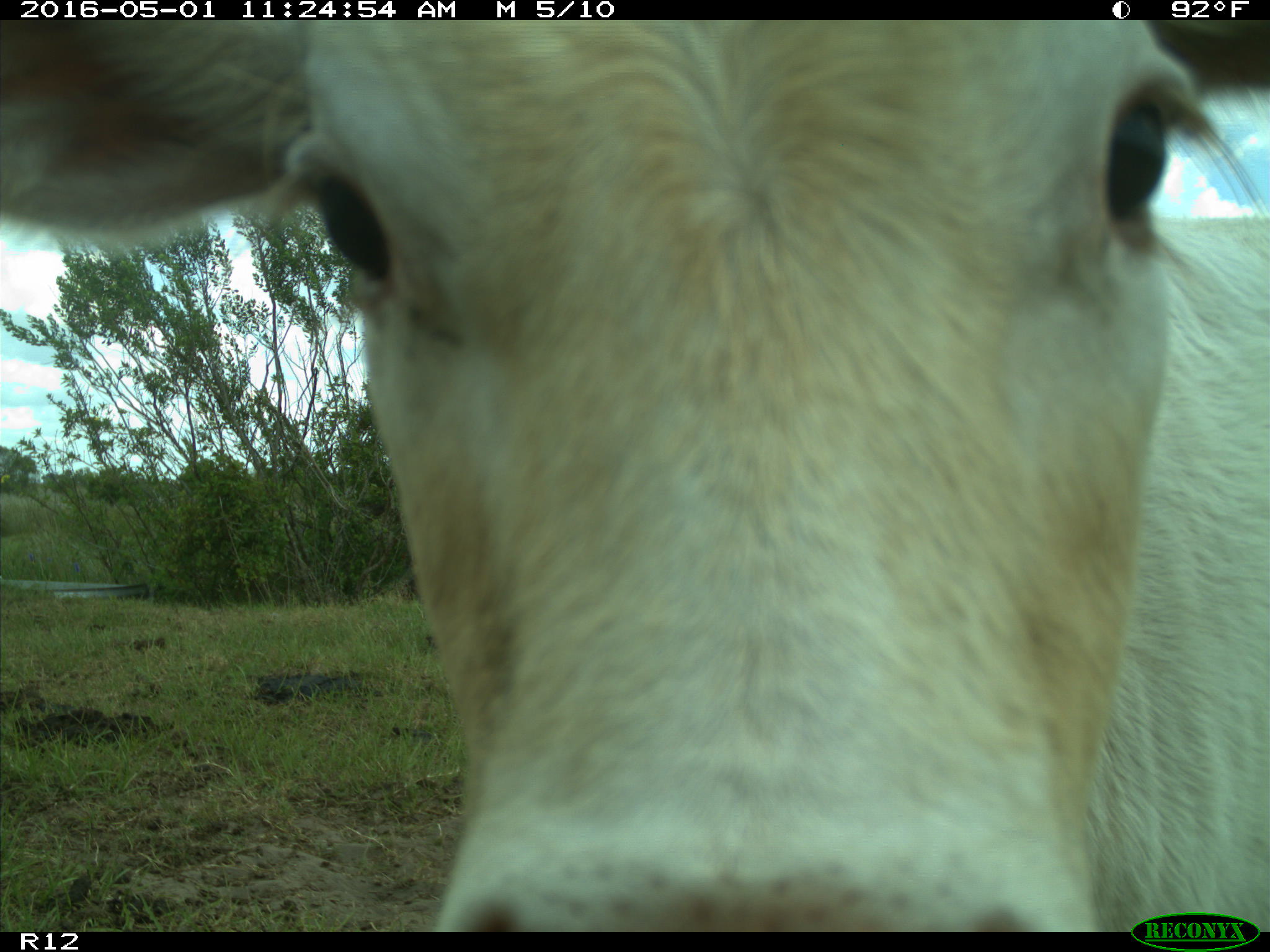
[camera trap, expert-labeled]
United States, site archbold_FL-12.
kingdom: Animalia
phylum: Chordata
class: Mammalia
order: Artiodactyla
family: Bovidae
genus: Bos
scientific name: Bos taurus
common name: domestic cow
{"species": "Bos taurus (domestic cow)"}